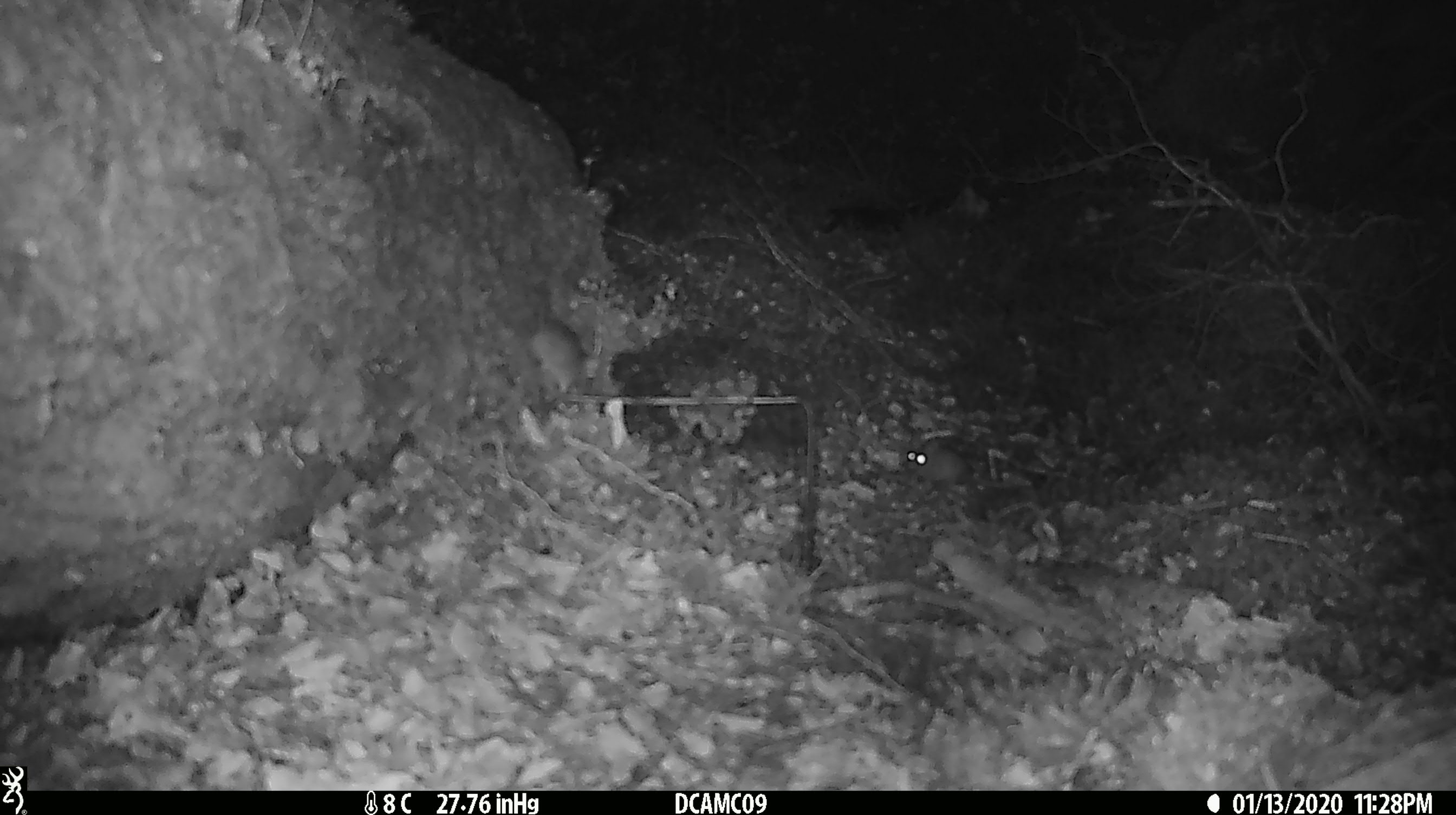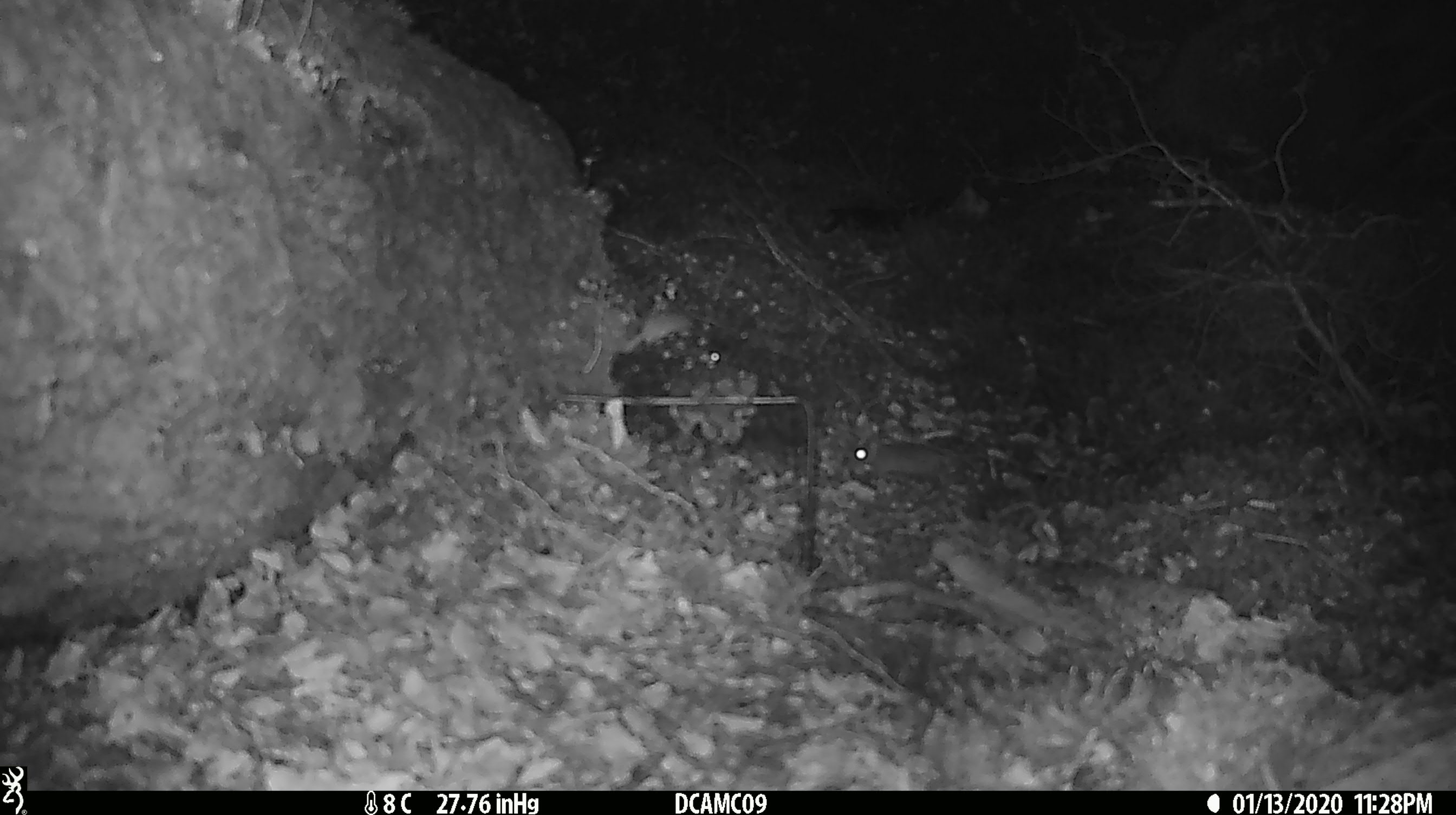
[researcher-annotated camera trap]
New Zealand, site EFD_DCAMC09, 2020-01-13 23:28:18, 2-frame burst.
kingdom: Animalia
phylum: Chordata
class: Mammalia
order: Rodentia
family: Muridae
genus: Mus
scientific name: Mus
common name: mouse